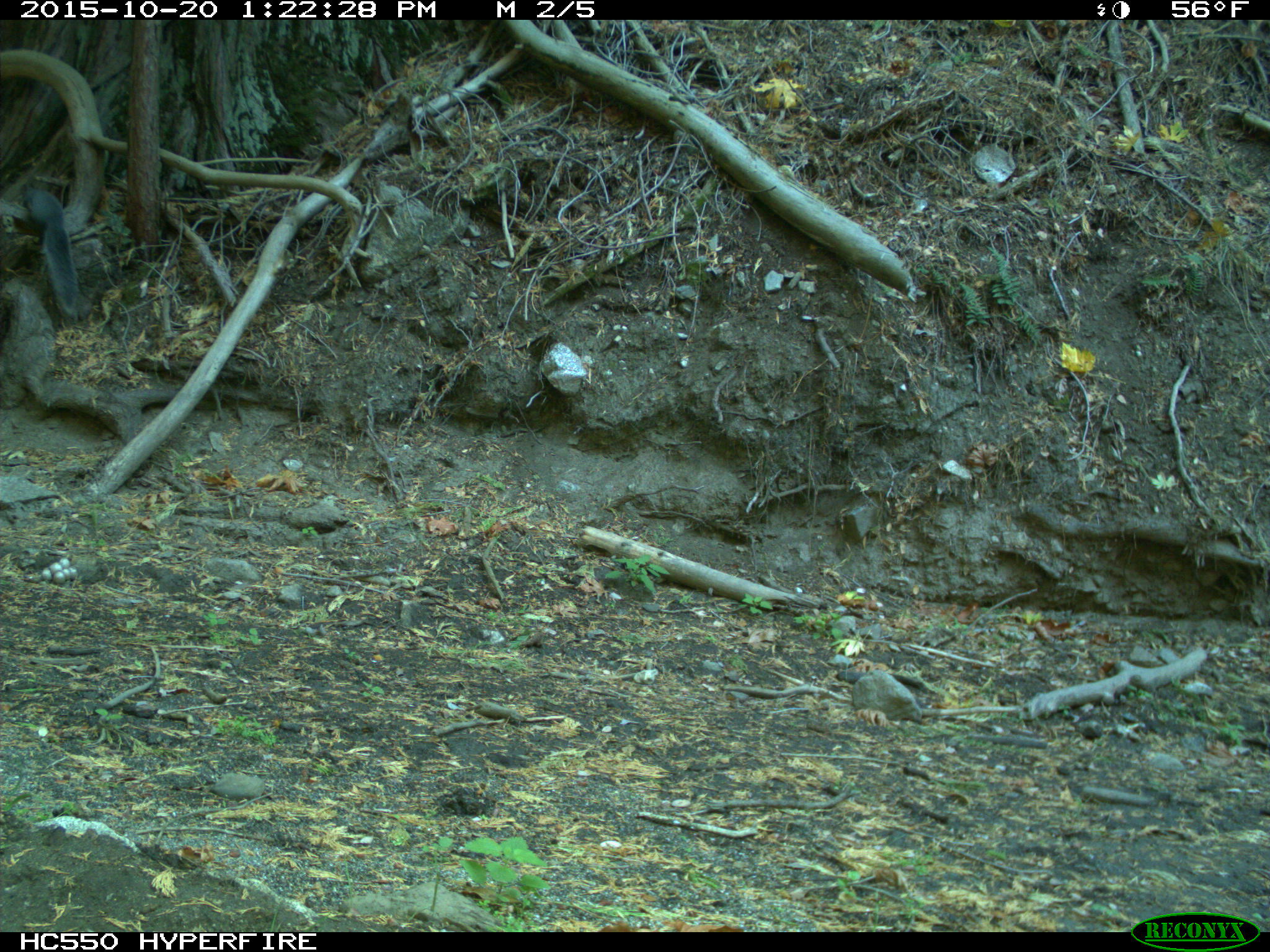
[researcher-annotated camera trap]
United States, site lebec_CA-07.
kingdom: Animalia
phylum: Chordata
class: Mammalia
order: Rodentia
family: Sciuridae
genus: Sciurus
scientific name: Sciurus carolinensis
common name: eastern gray squirrel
Sciurus carolinensis (eastern gray squirrel).